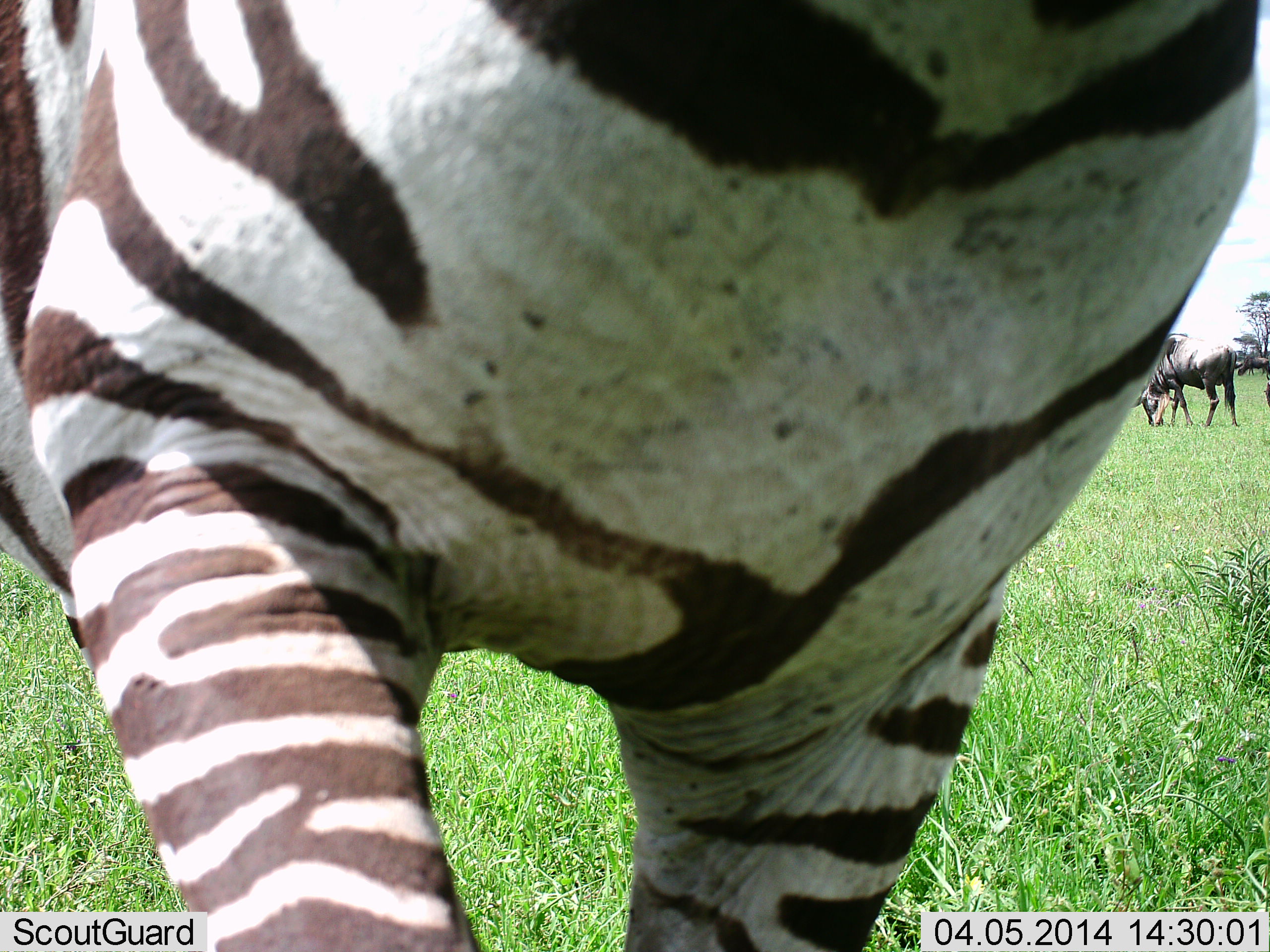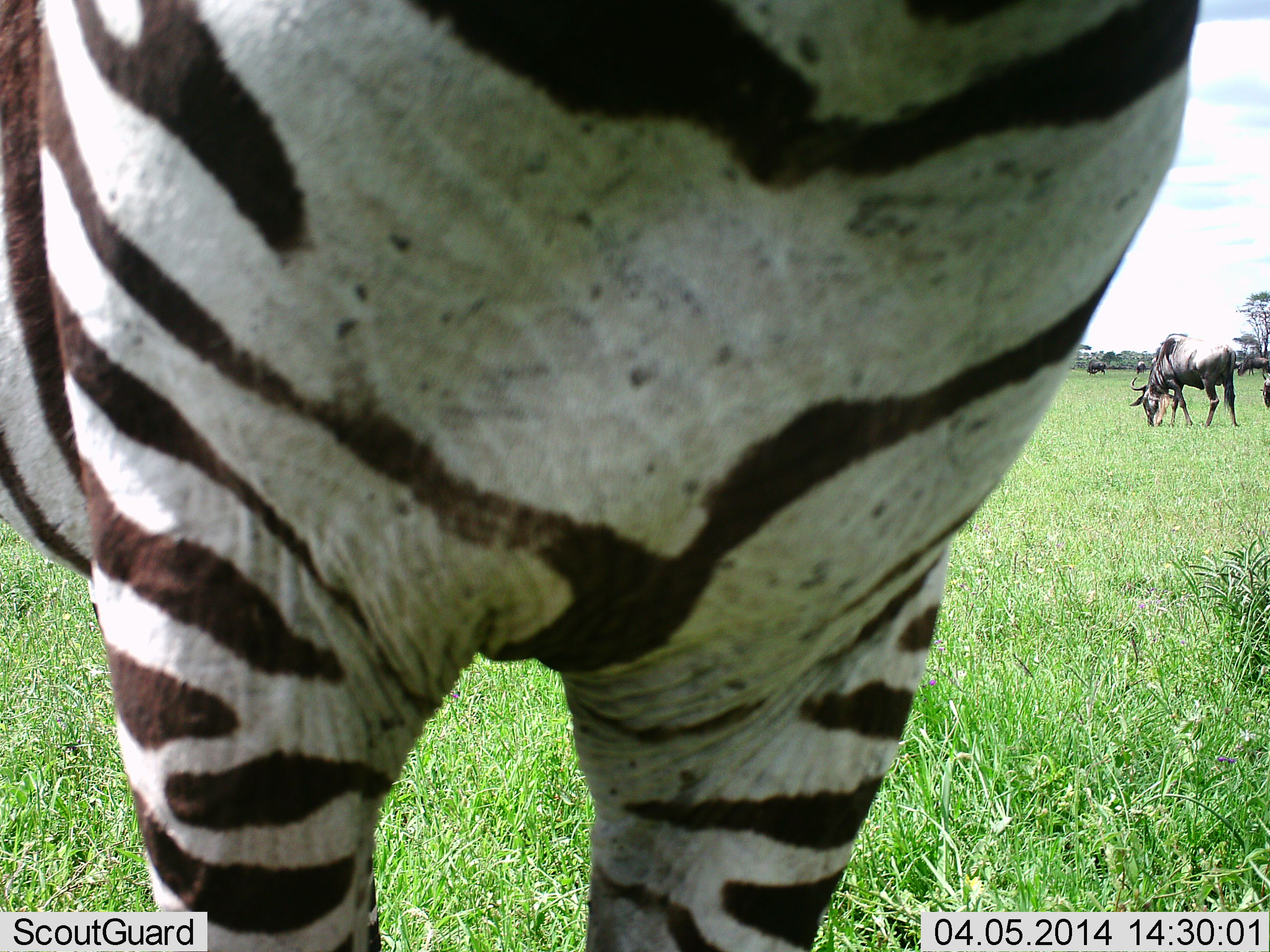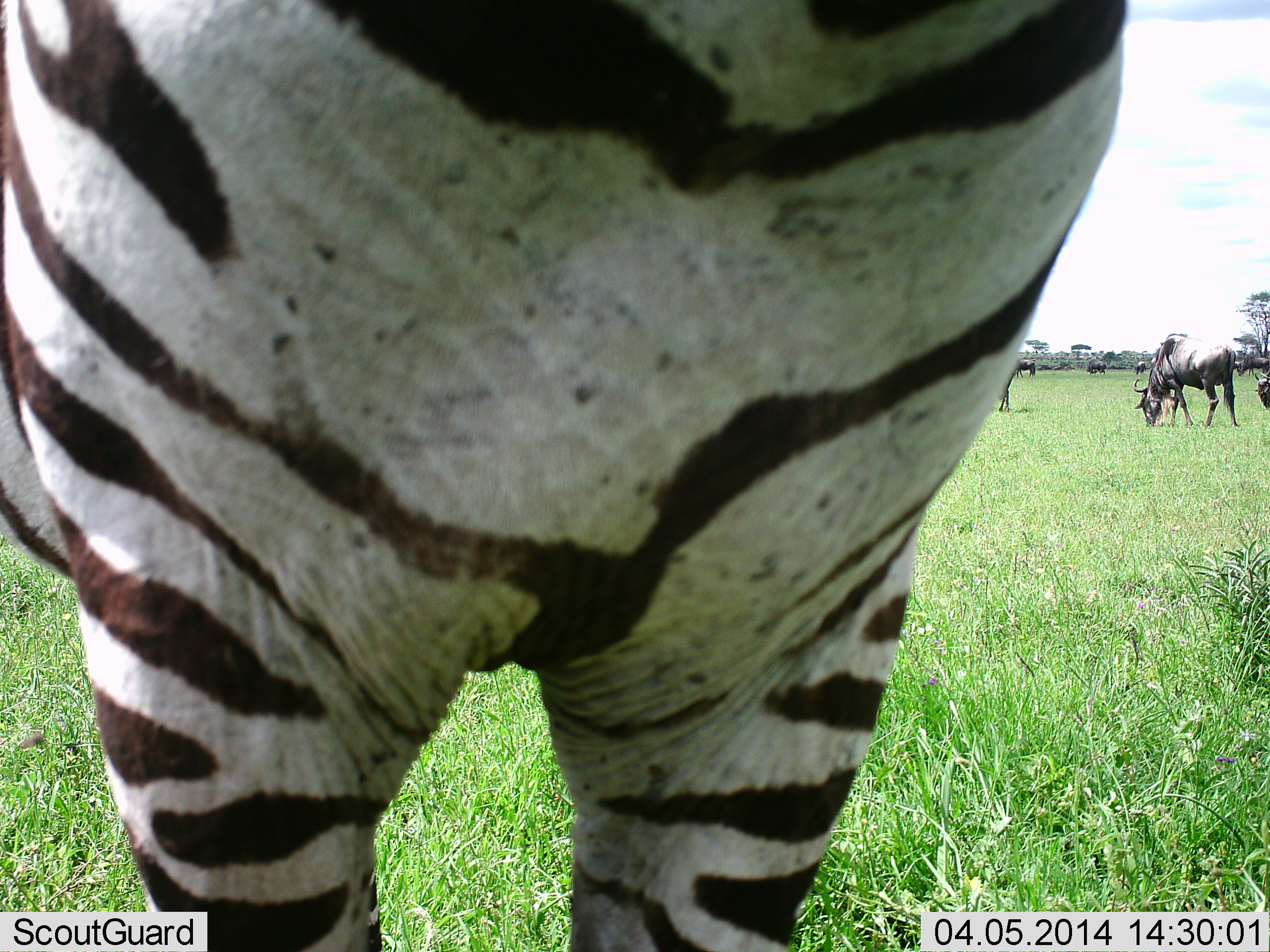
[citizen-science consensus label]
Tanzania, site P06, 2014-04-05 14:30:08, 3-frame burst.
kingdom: Animalia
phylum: Chordata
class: Mammalia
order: Artiodactyla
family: Bovidae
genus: Connochaetes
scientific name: Connochaetes taurinus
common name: blue wildebeest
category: wildebeest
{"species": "wildebeest (blue wildebeest) (Connochaetes taurinus)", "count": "4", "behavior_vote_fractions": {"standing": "40%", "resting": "0%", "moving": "10%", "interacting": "0%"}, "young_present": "0%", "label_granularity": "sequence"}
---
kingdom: Animalia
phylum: Chordata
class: Mammalia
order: Perissodactyla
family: Equidae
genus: Equus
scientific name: Equus quagga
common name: plains zebra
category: zebra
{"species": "zebra (plains zebra) (Equus quagga)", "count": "1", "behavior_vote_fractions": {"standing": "100%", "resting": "0%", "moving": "0%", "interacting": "0%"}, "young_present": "0%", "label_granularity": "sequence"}